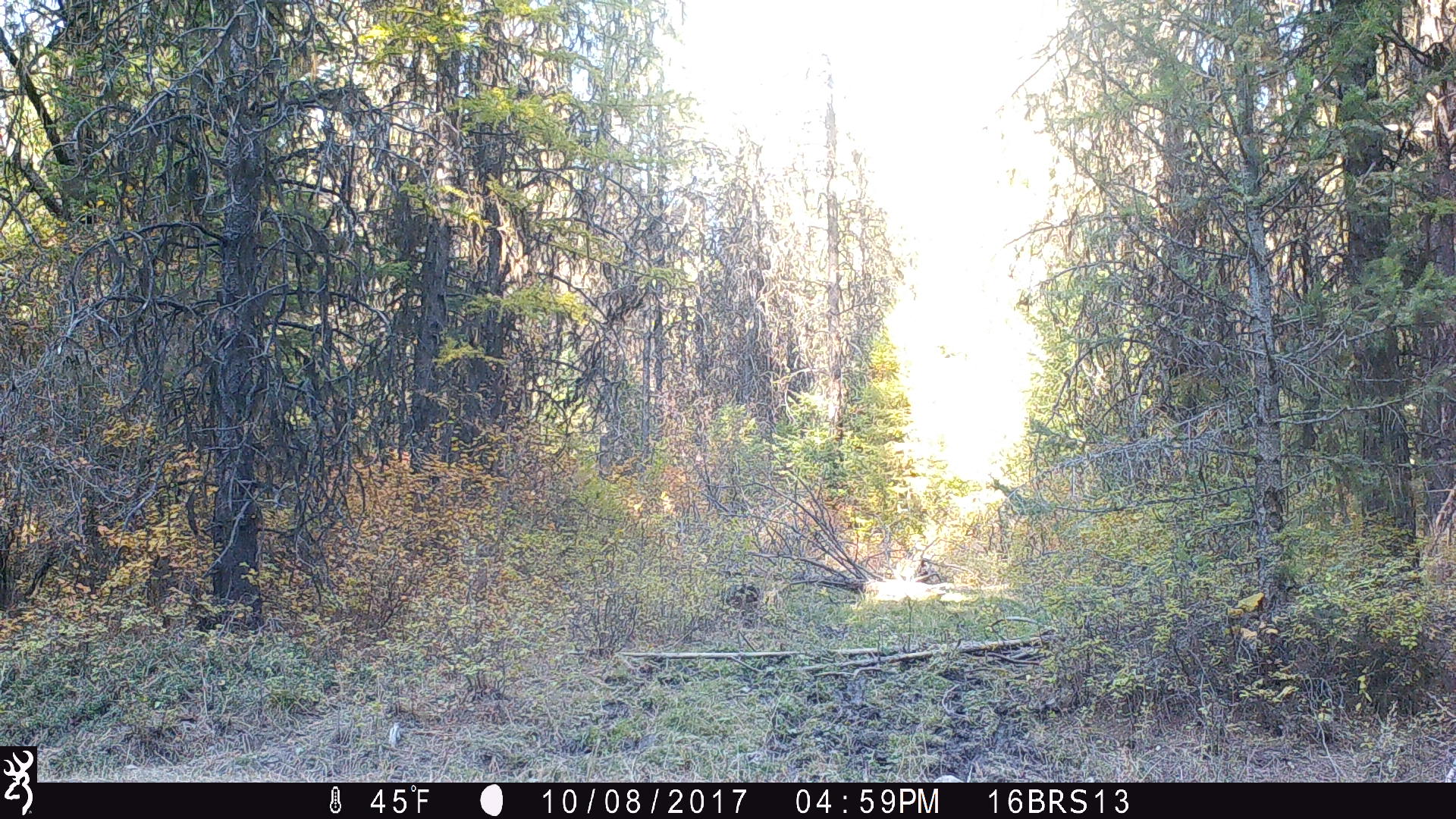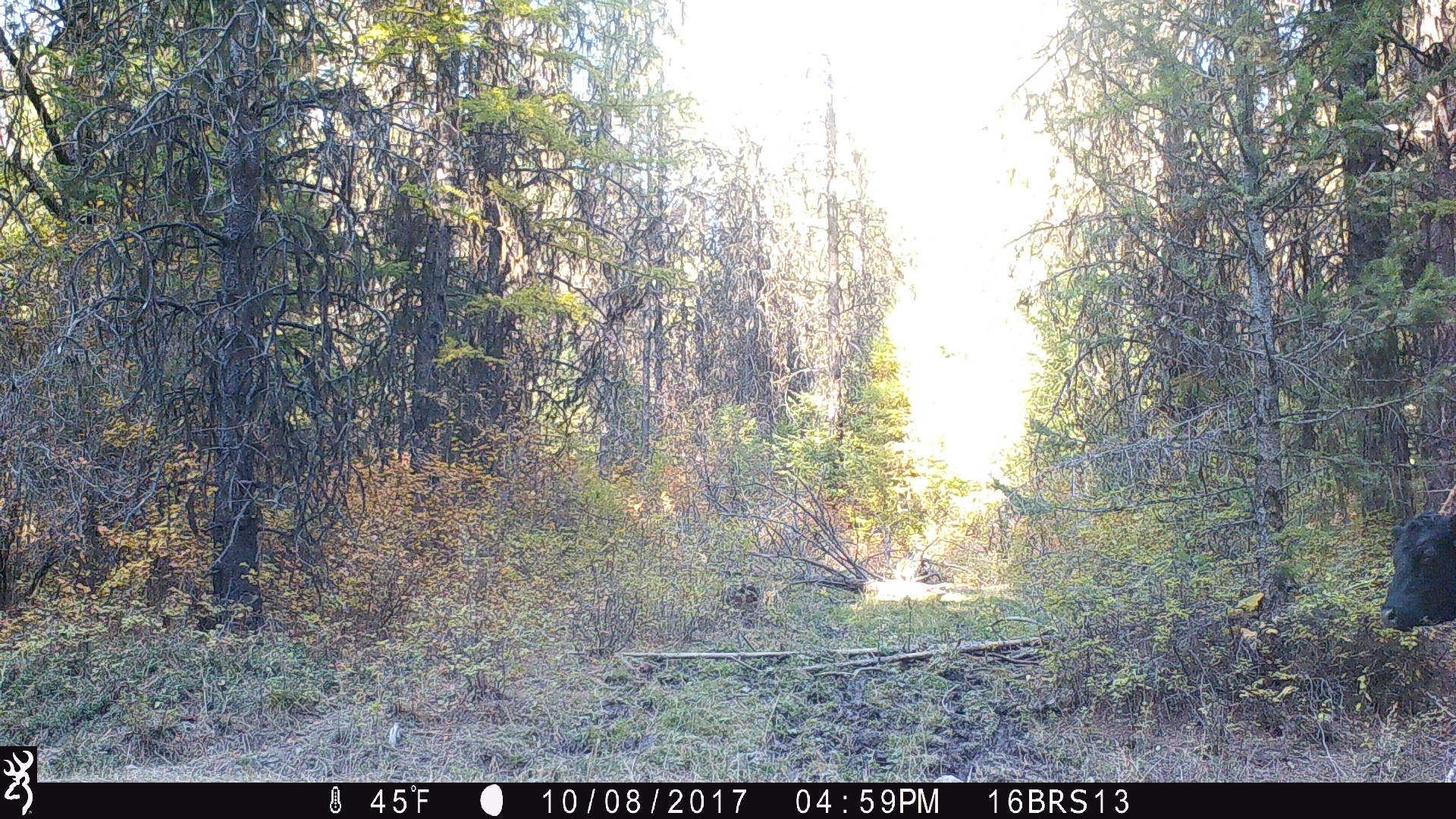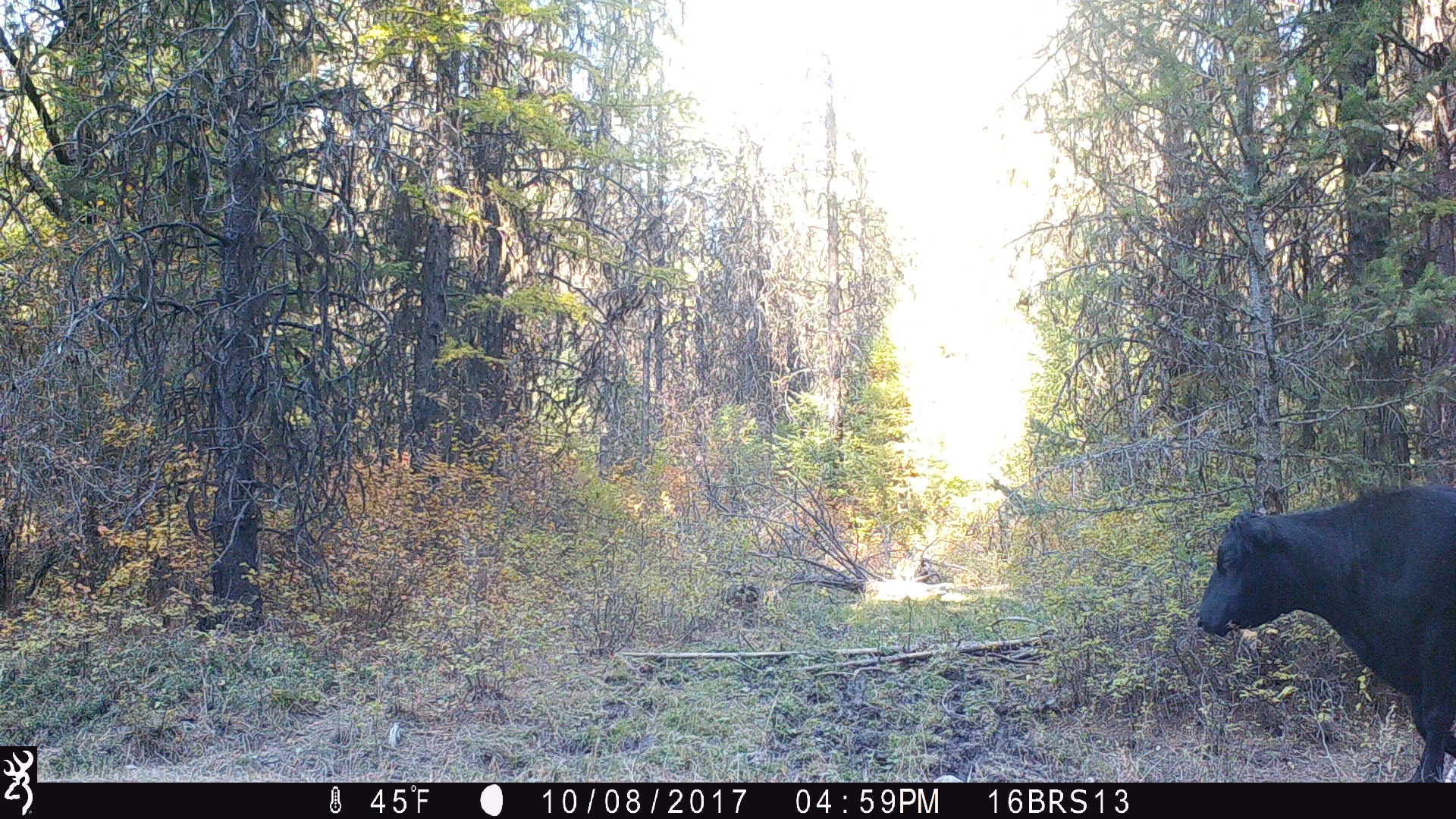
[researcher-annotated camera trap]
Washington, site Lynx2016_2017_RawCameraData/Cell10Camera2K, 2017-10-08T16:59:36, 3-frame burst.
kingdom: Animalia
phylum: Chordata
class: Mammalia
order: Artiodactyla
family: Bovidae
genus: Bos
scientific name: Bos taurus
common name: domestic cattle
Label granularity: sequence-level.